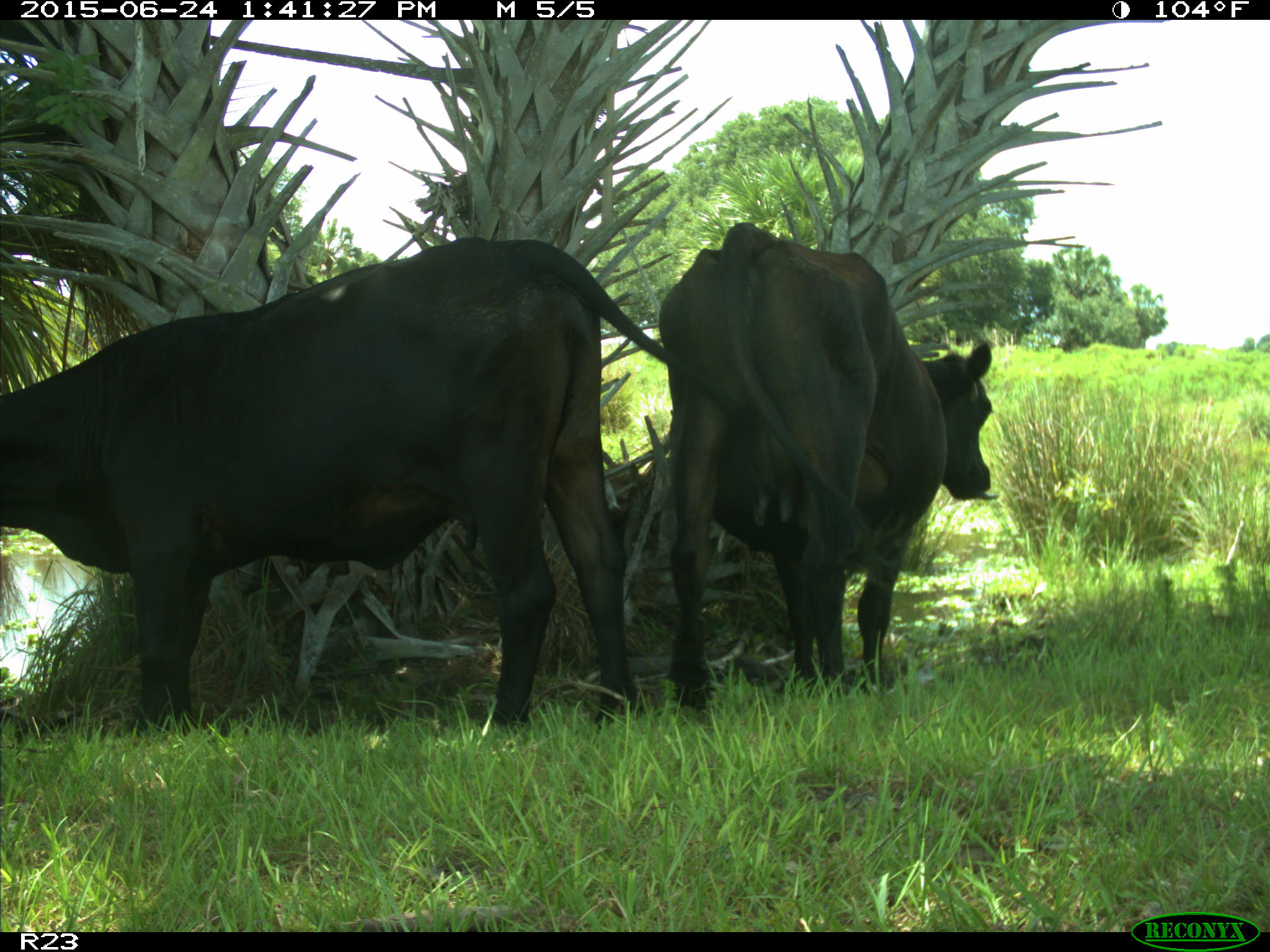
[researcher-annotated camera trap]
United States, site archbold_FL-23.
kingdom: Animalia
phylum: Chordata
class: Mammalia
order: Artiodactyla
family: Bovidae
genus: Bos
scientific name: Bos taurus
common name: domestic cow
Bos taurus (domestic cow).